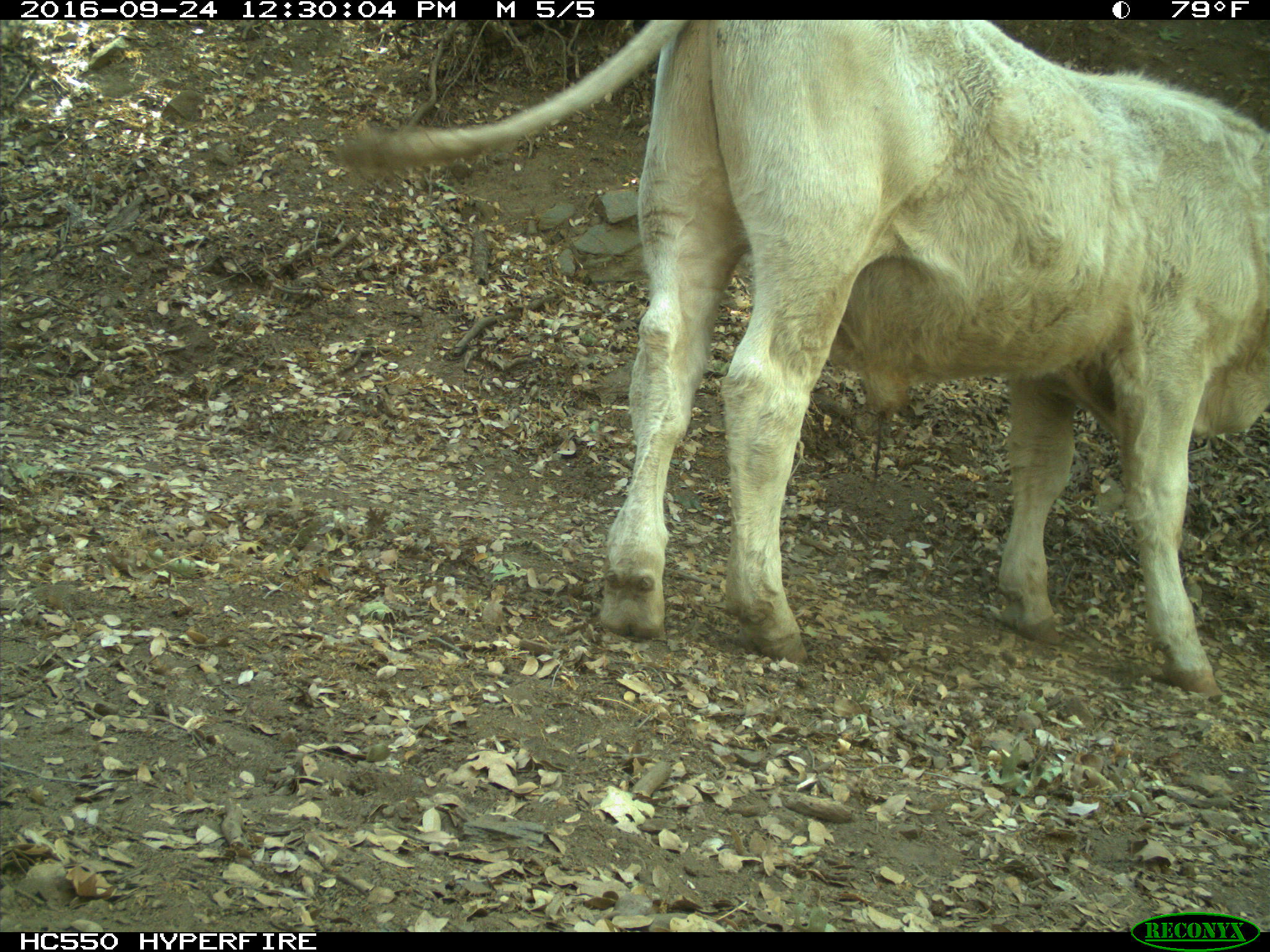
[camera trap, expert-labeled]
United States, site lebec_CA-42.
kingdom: Animalia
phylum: Chordata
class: Mammalia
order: Artiodactyla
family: Bovidae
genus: Bos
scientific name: Bos taurus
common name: domestic cow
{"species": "Bos taurus (domestic cow)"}